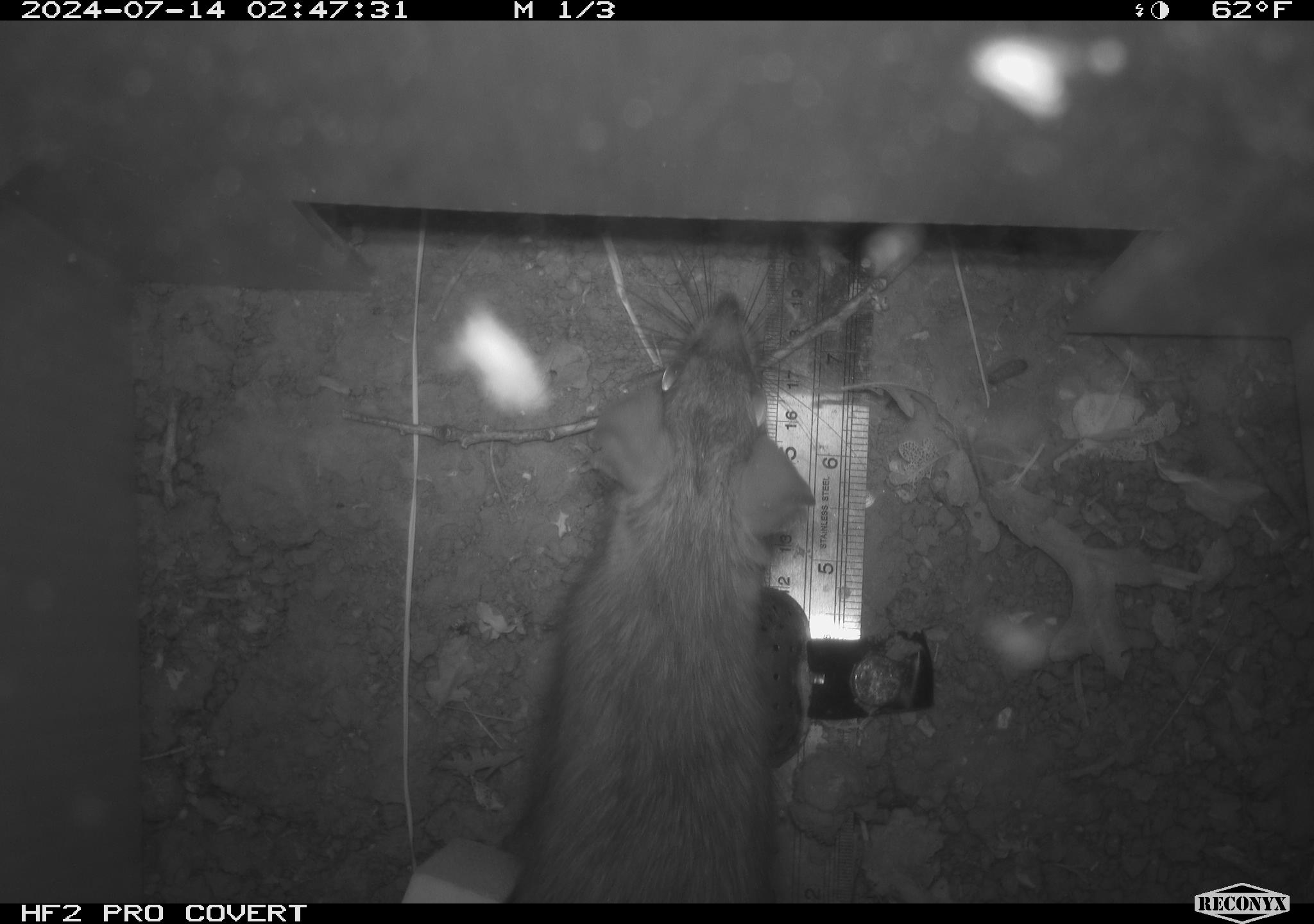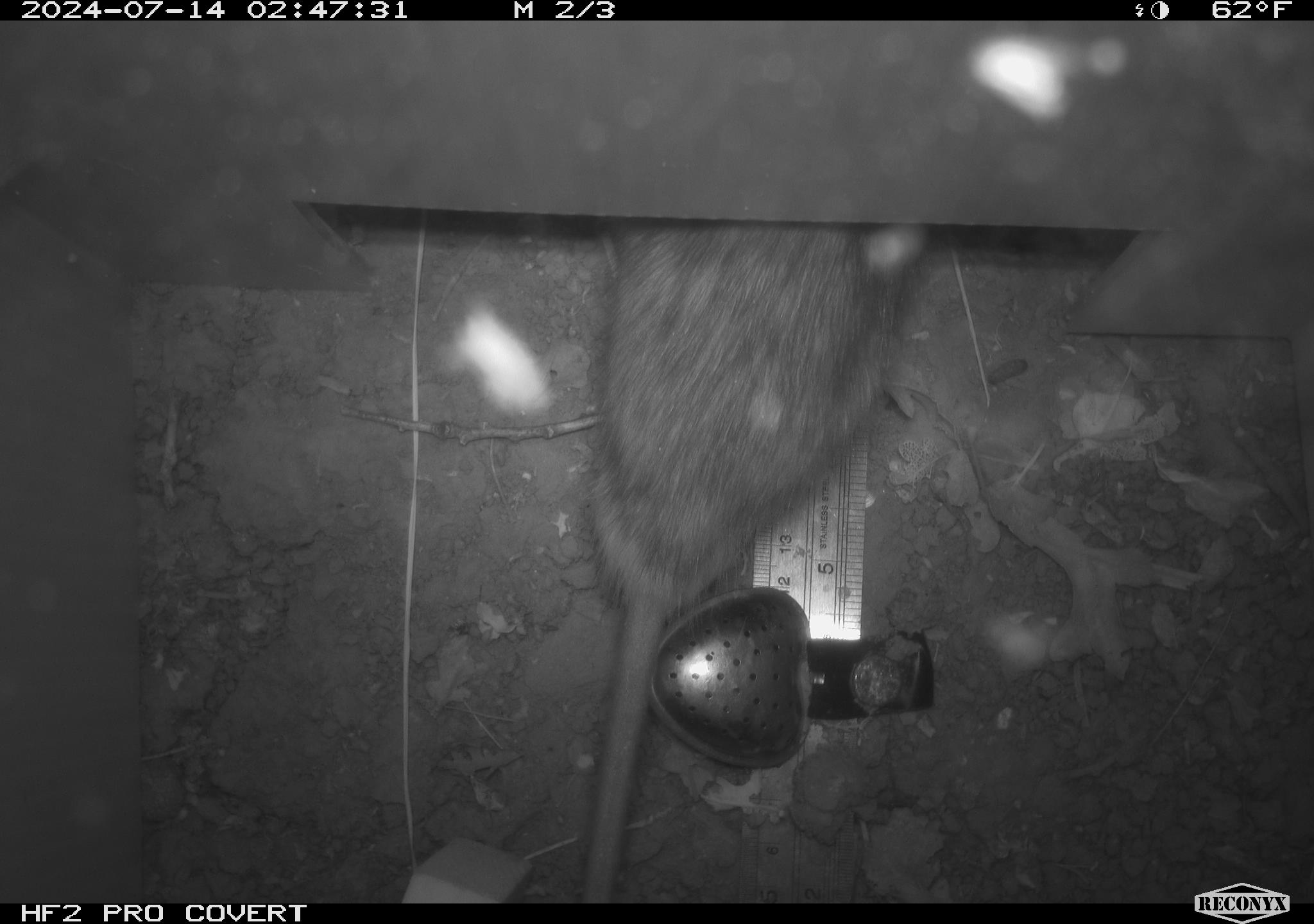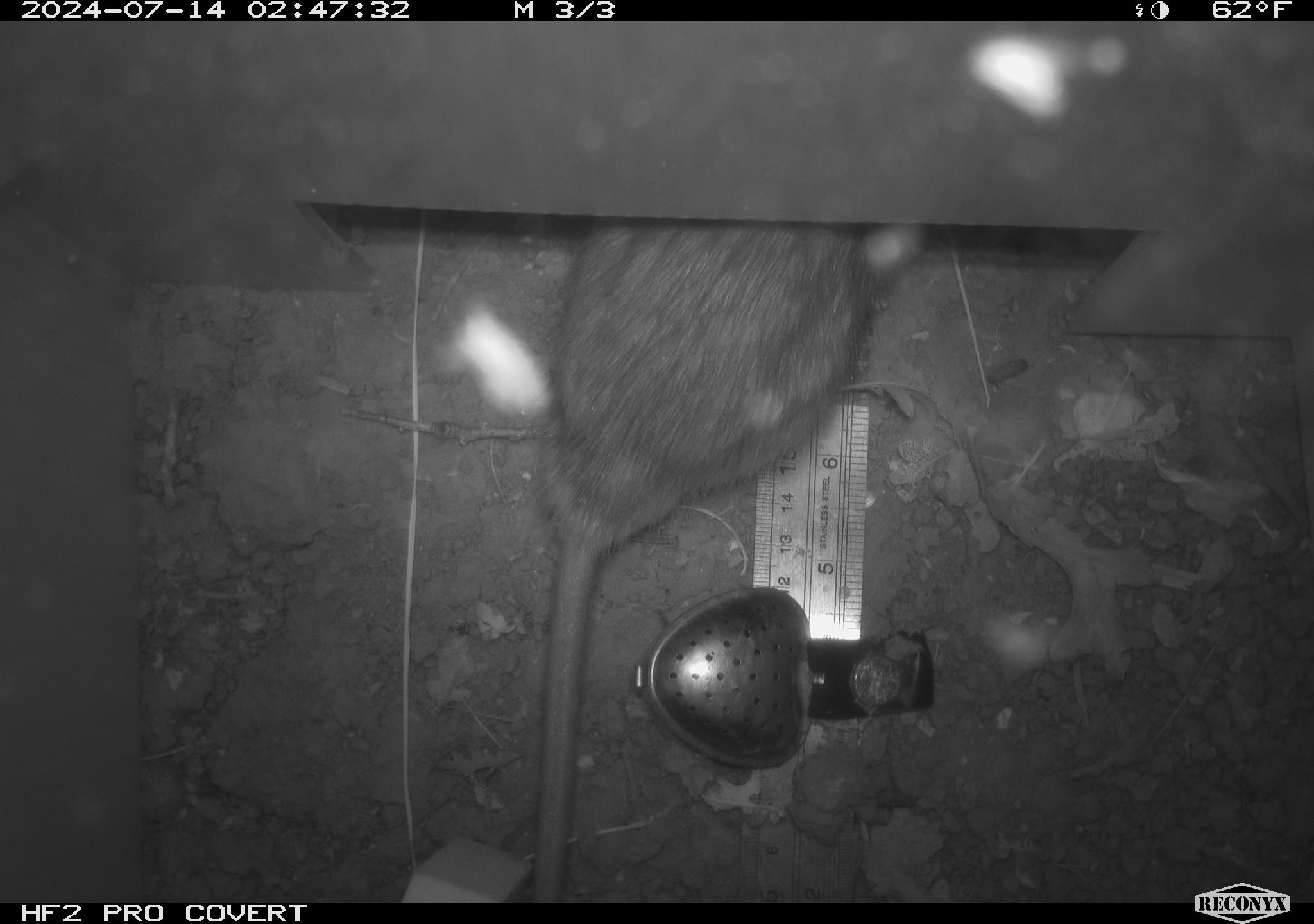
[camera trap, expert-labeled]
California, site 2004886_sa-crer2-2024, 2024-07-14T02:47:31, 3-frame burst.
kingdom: Animalia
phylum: Chordata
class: Mammalia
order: Rodentia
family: Muridae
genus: Rattus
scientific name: Rattus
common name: rat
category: rattus species